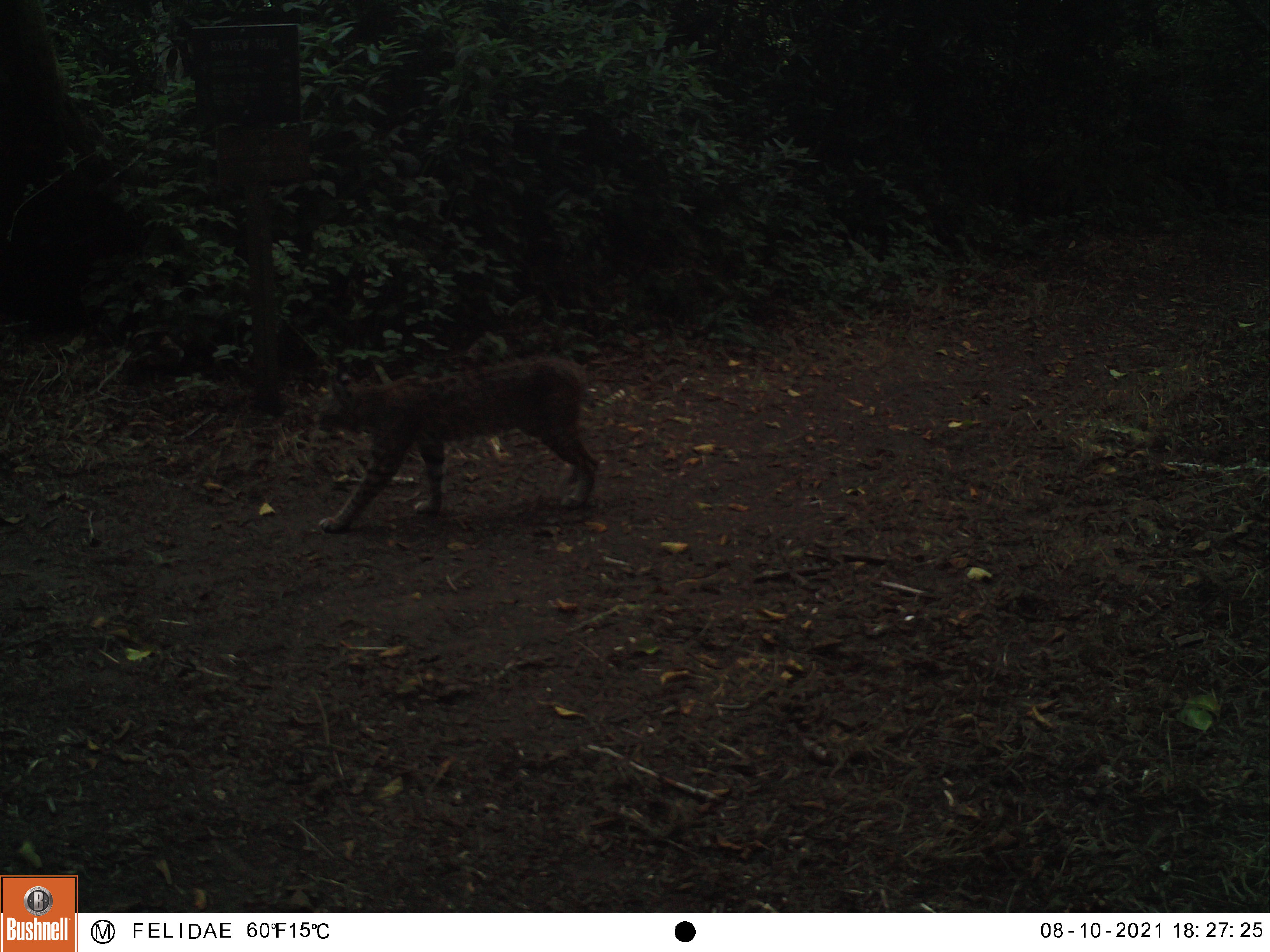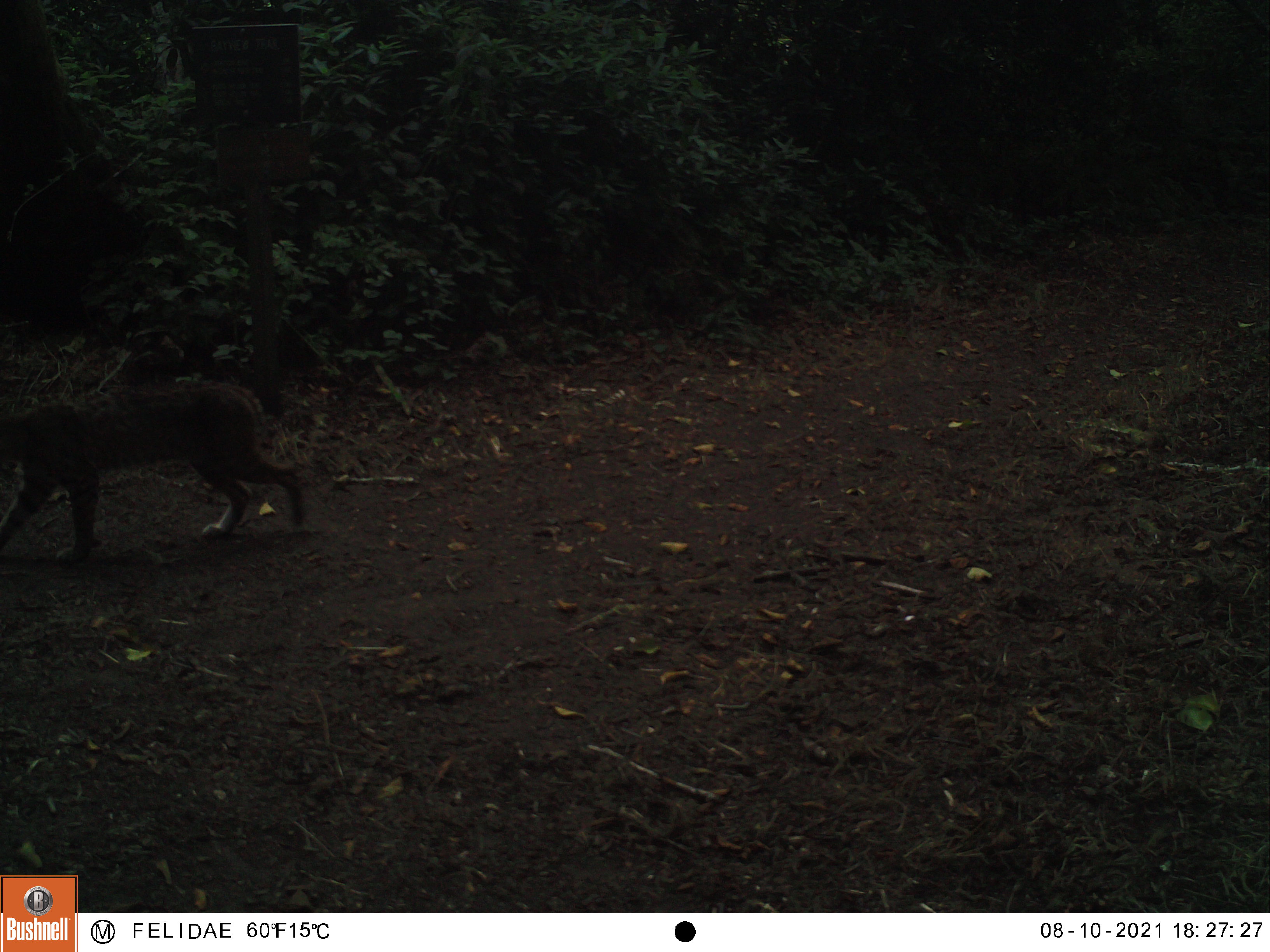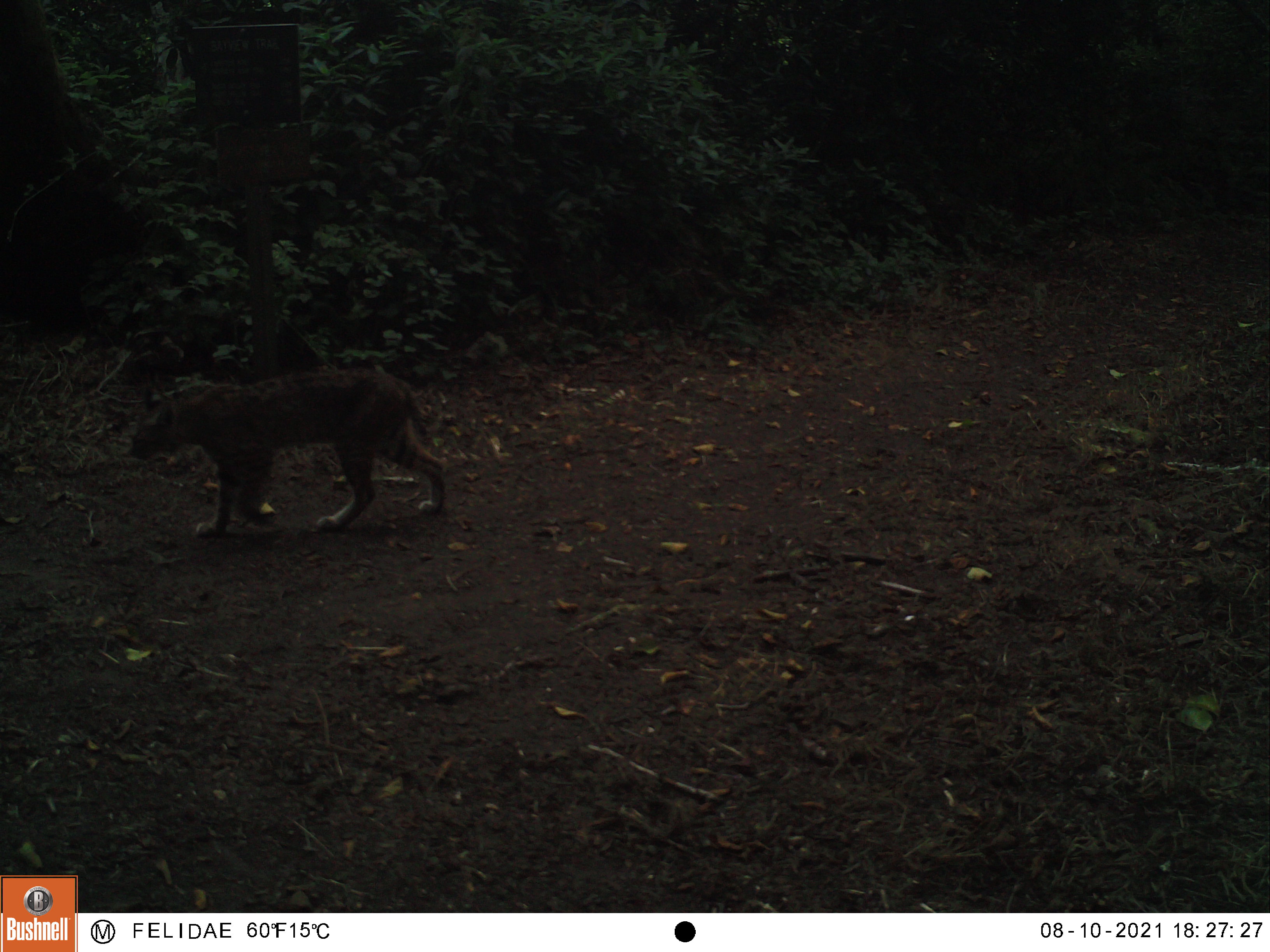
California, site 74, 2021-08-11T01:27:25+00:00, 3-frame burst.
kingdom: Animalia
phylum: Chordata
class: Mammalia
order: Carnivora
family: Felidae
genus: Lynx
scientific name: Lynx rufus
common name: bobcat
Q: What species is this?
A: Bobcat (Lynx rufus).